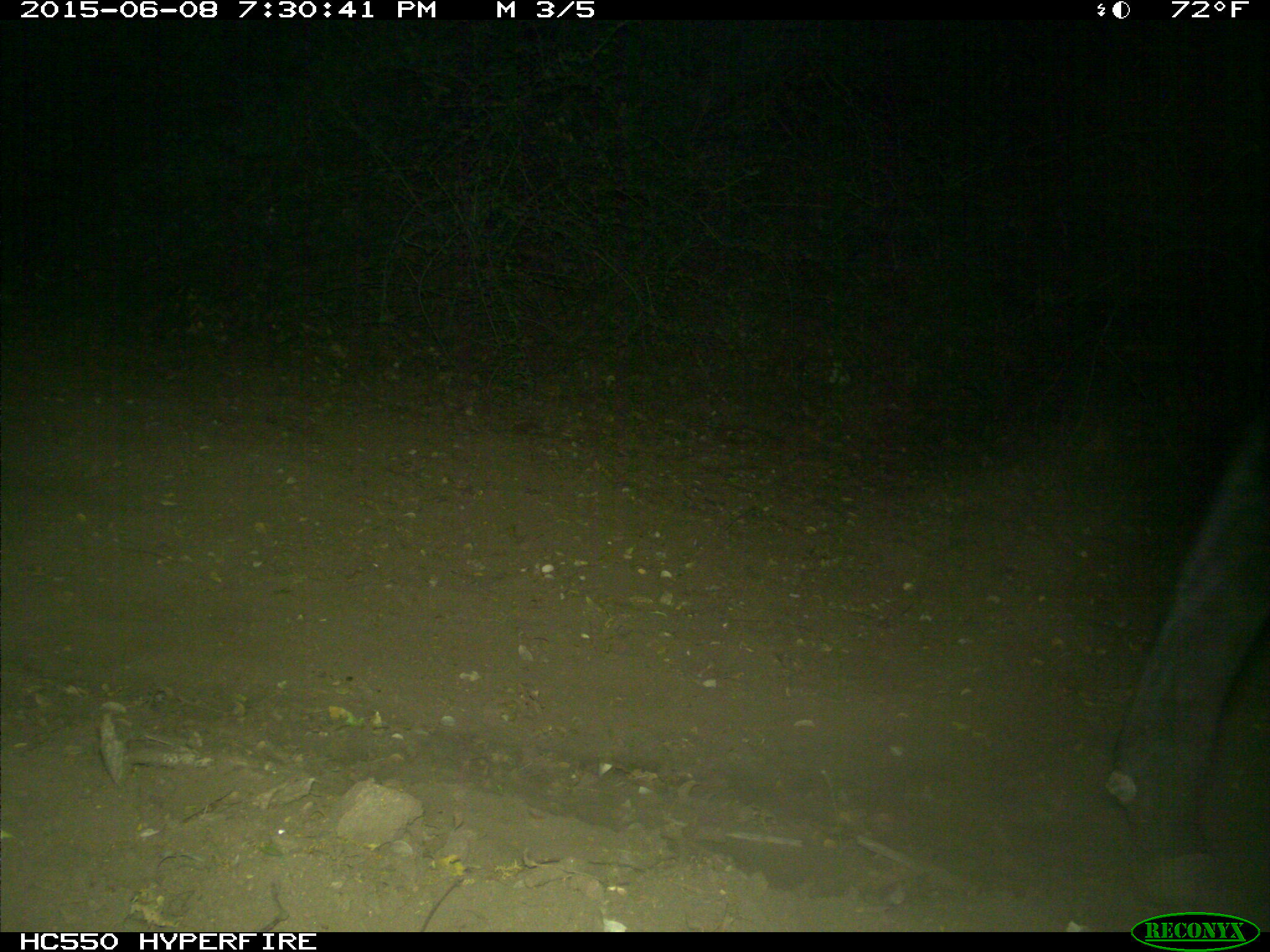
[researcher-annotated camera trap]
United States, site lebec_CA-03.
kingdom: Animalia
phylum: Chordata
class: Mammalia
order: Artiodactyla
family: Bovidae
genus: Bos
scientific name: Bos taurus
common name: domestic cow